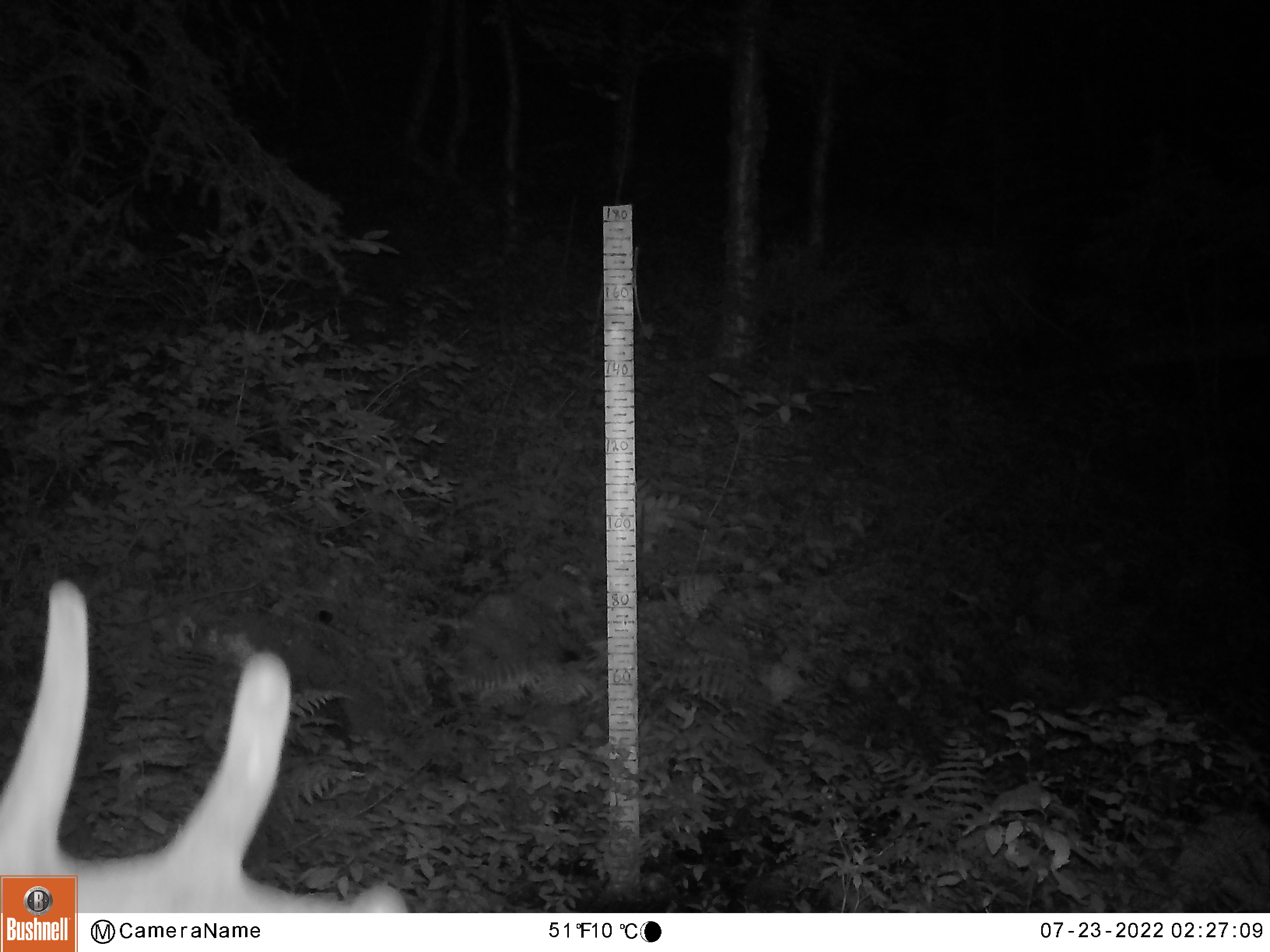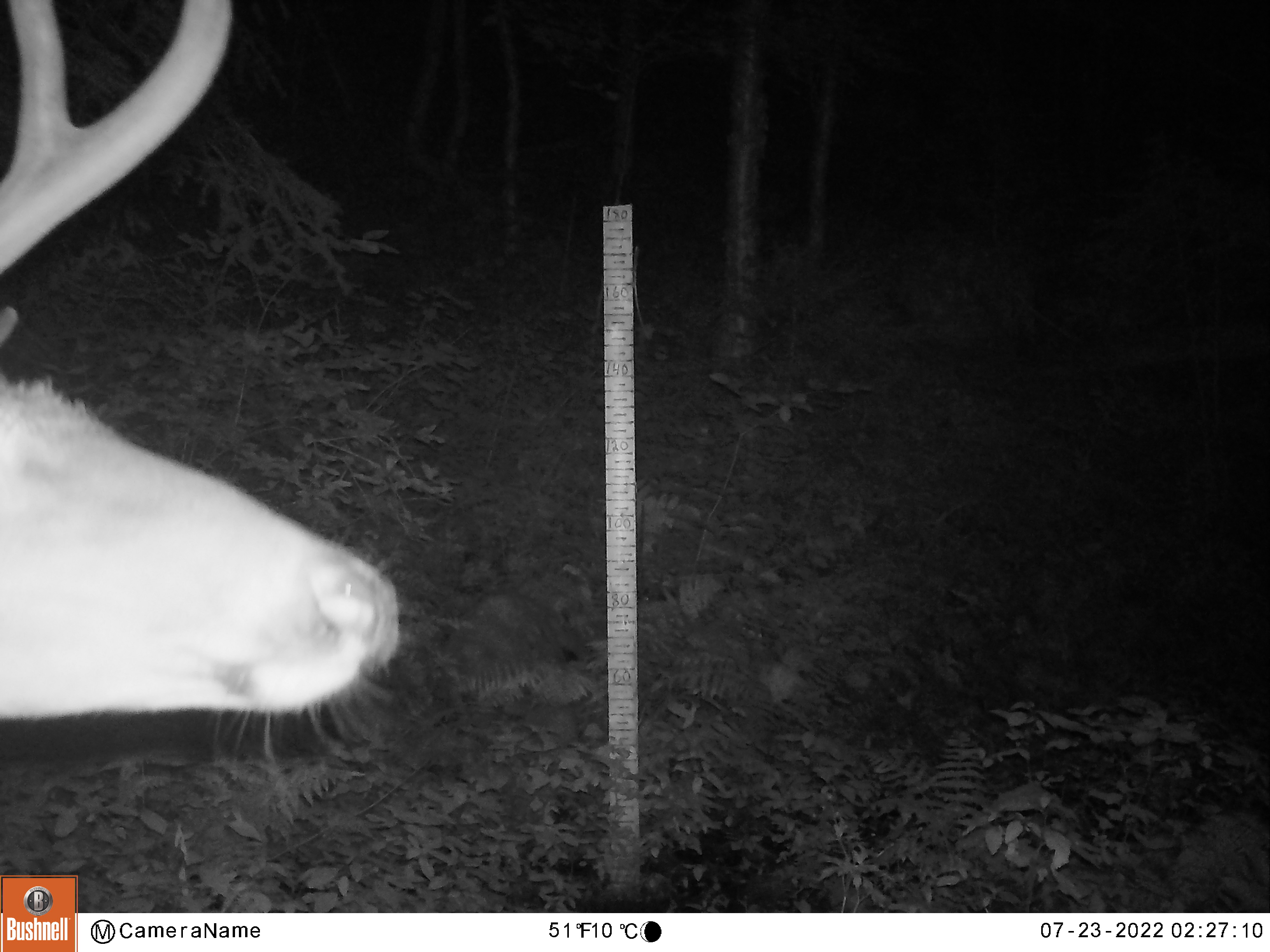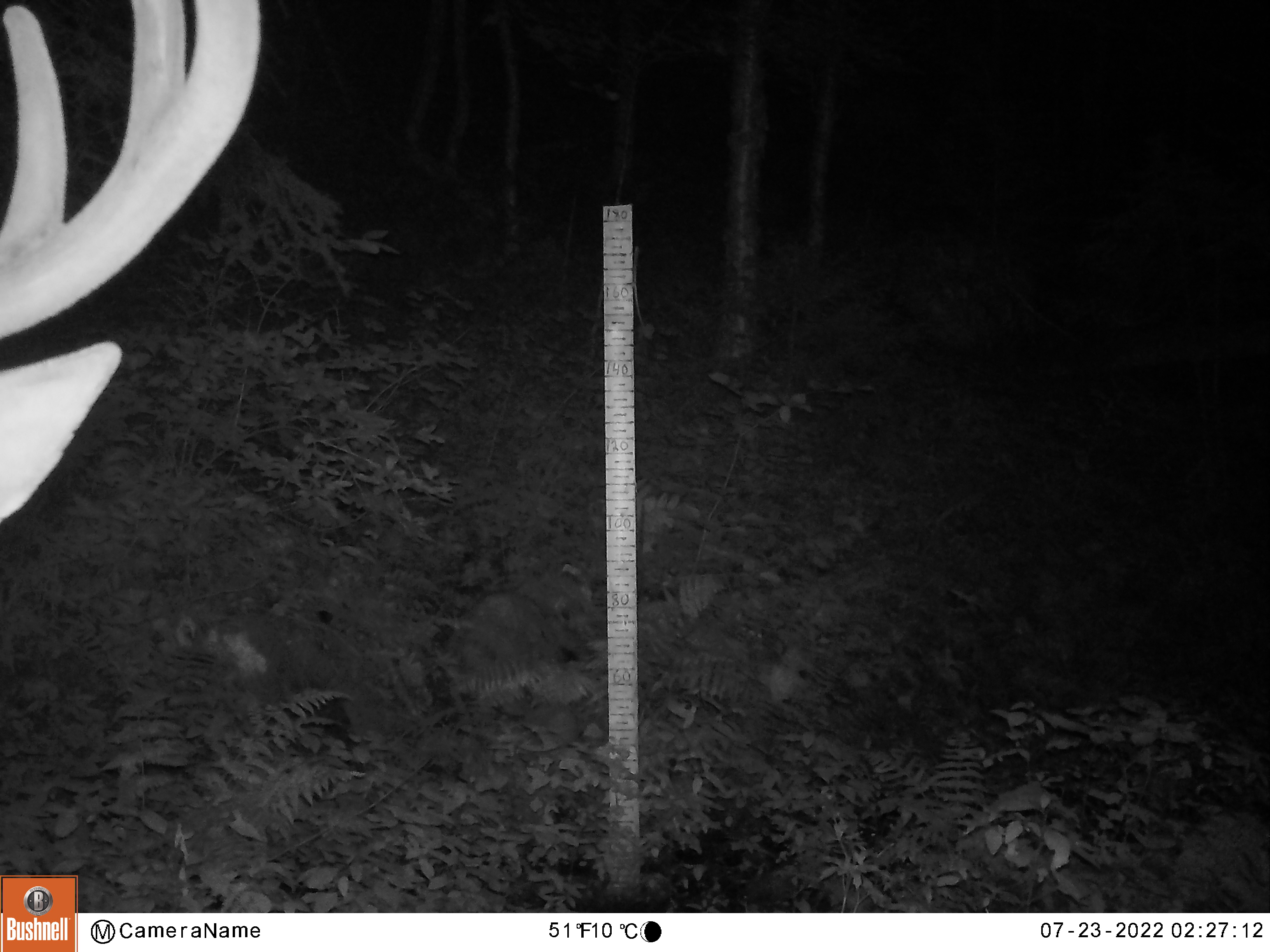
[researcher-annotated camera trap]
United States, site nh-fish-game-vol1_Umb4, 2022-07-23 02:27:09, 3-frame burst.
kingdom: Animalia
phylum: Chordata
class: Mammalia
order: Artiodactyla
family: Cervidae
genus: Odocoileus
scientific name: Odocoileus virginianus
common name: white-tailed deer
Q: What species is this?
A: White-tailed deer (Odocoileus virginianus).